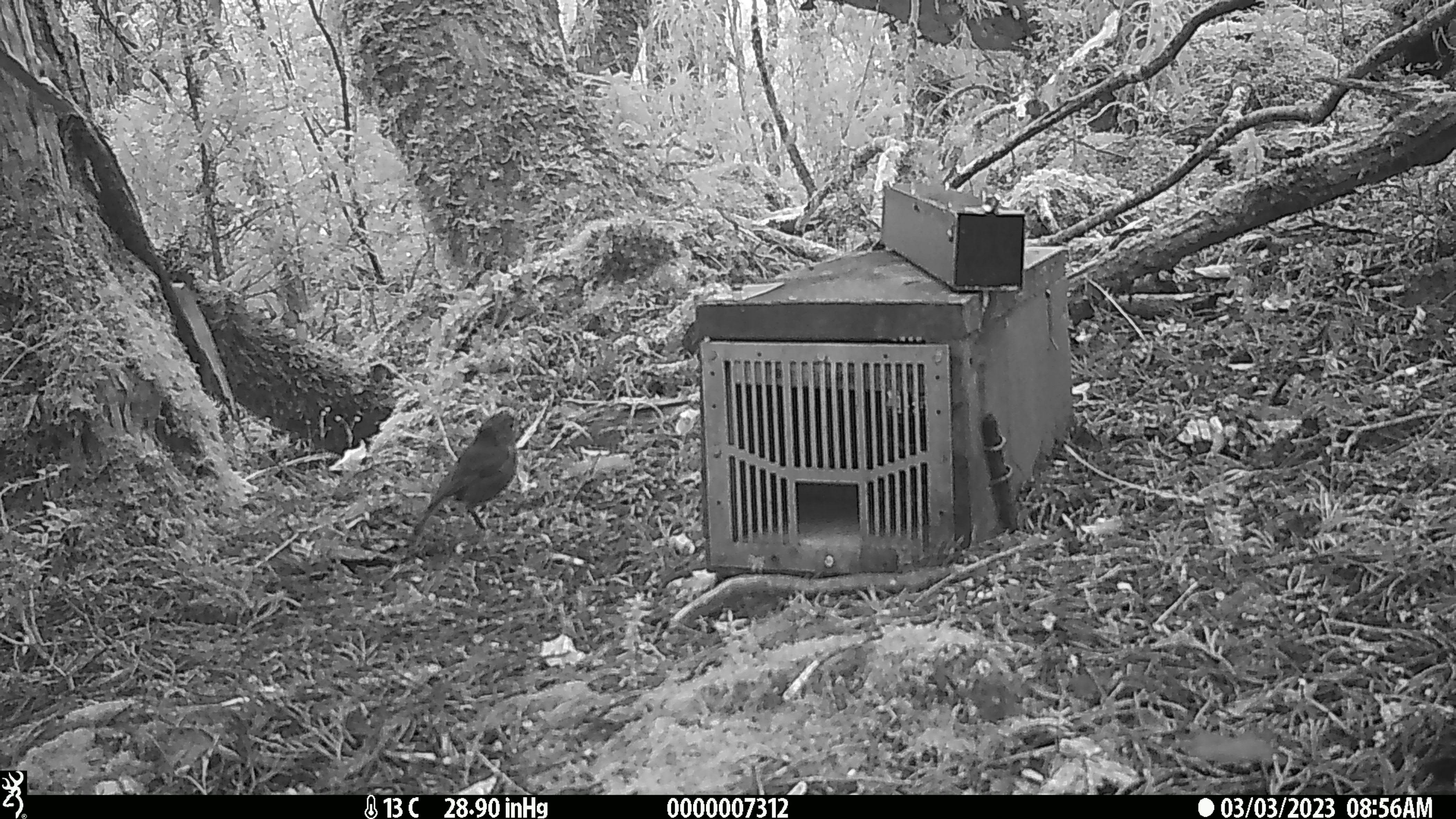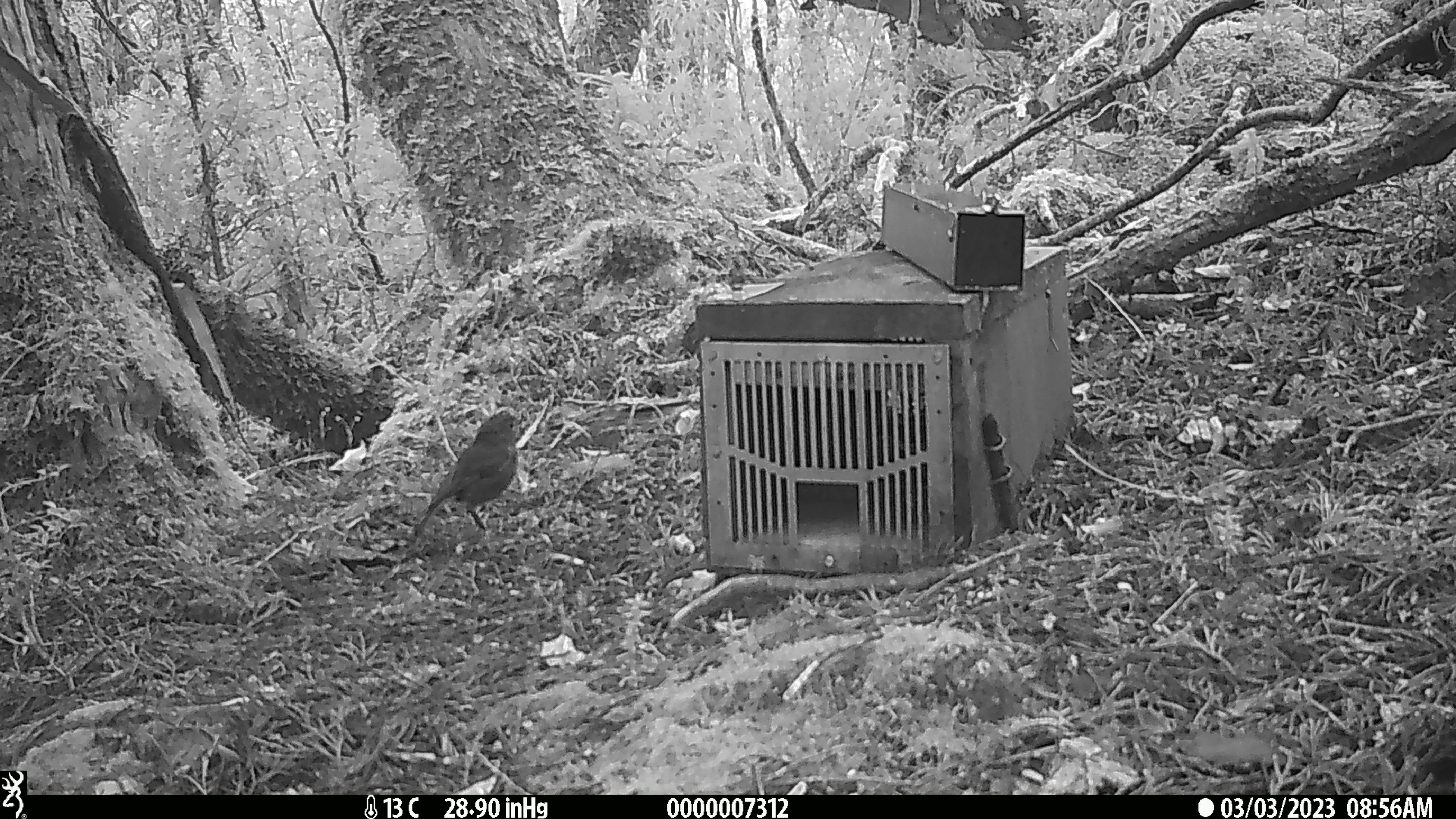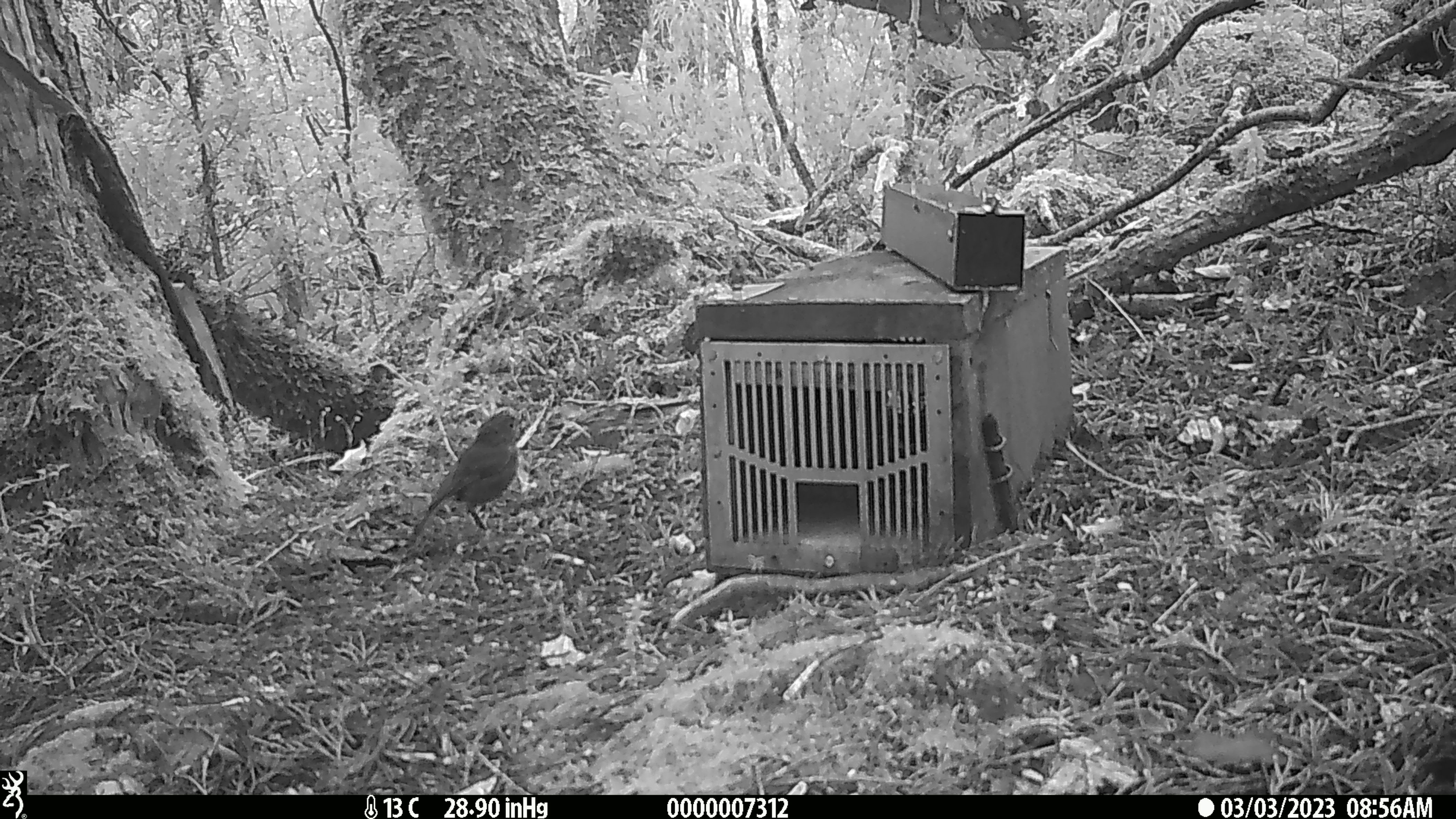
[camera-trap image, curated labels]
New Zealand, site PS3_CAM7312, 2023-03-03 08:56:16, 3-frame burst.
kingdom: Animalia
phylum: Chordata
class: Aves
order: Passeriformes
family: Petroicidae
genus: Petroica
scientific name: Petroica australis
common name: new zealand robin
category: robin